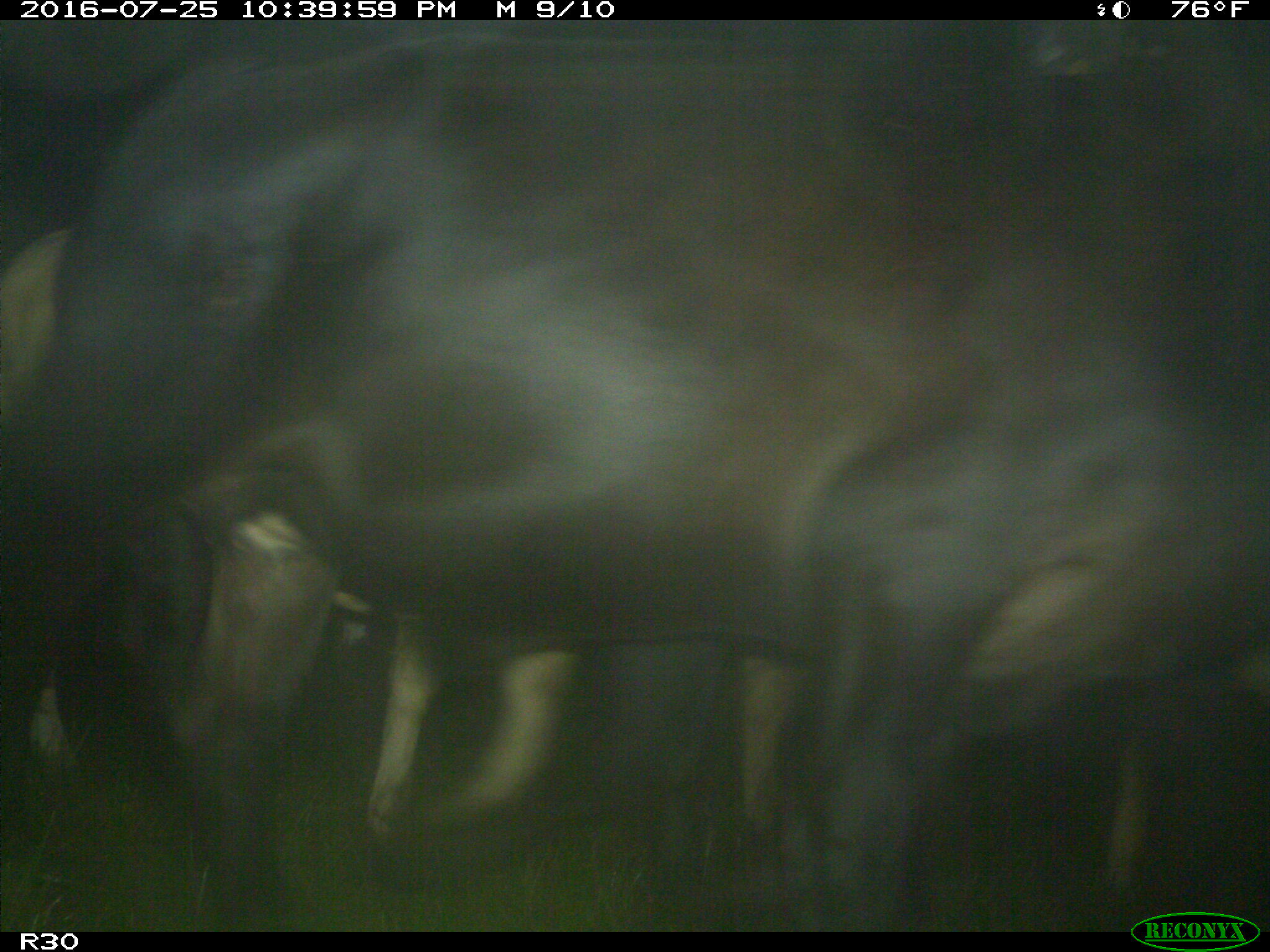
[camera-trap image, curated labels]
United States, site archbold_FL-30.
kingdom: Animalia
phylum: Chordata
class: Mammalia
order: Artiodactyla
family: Bovidae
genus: Bos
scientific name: Bos taurus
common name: domestic cow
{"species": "Bos taurus (domestic cow)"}